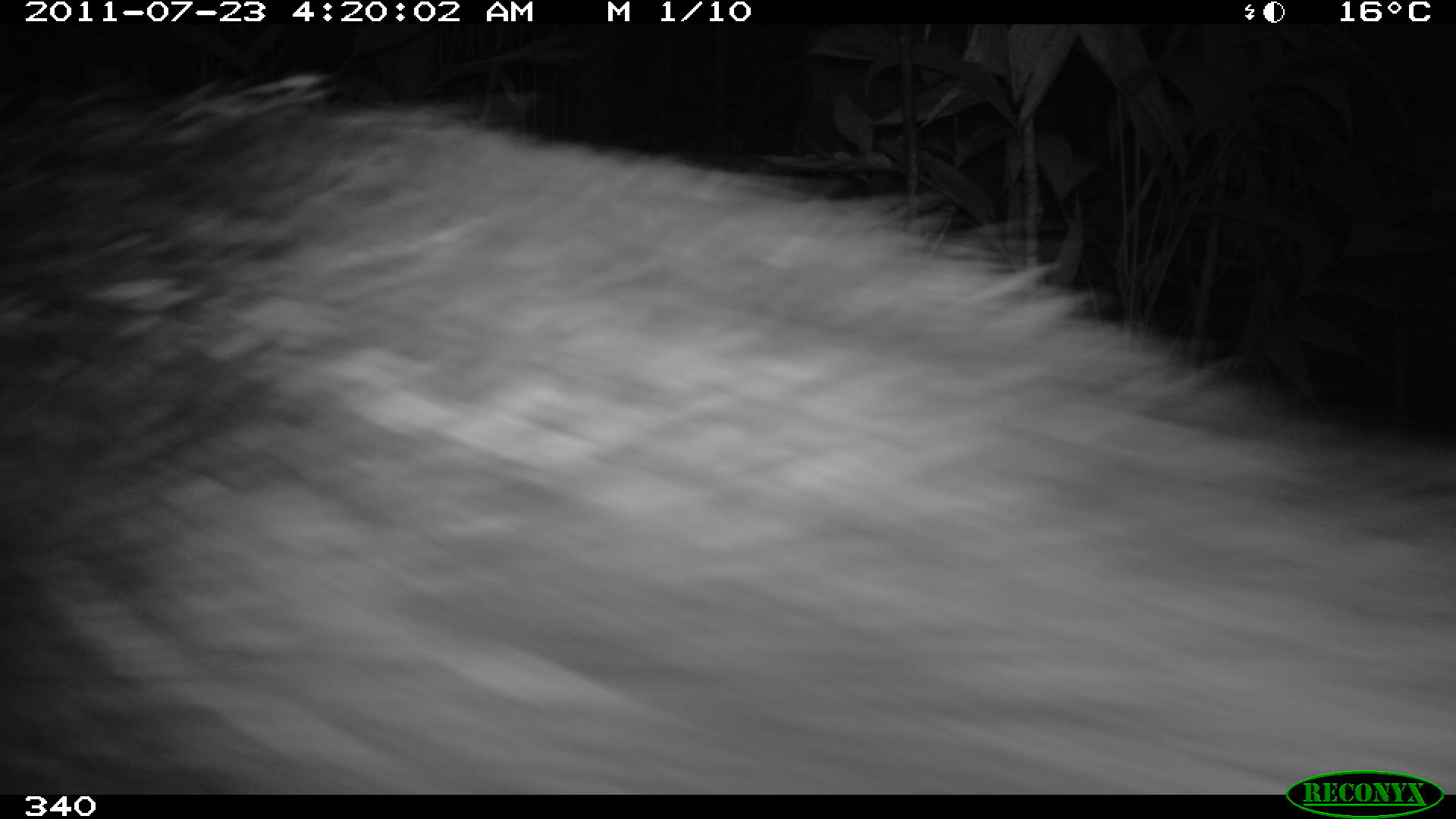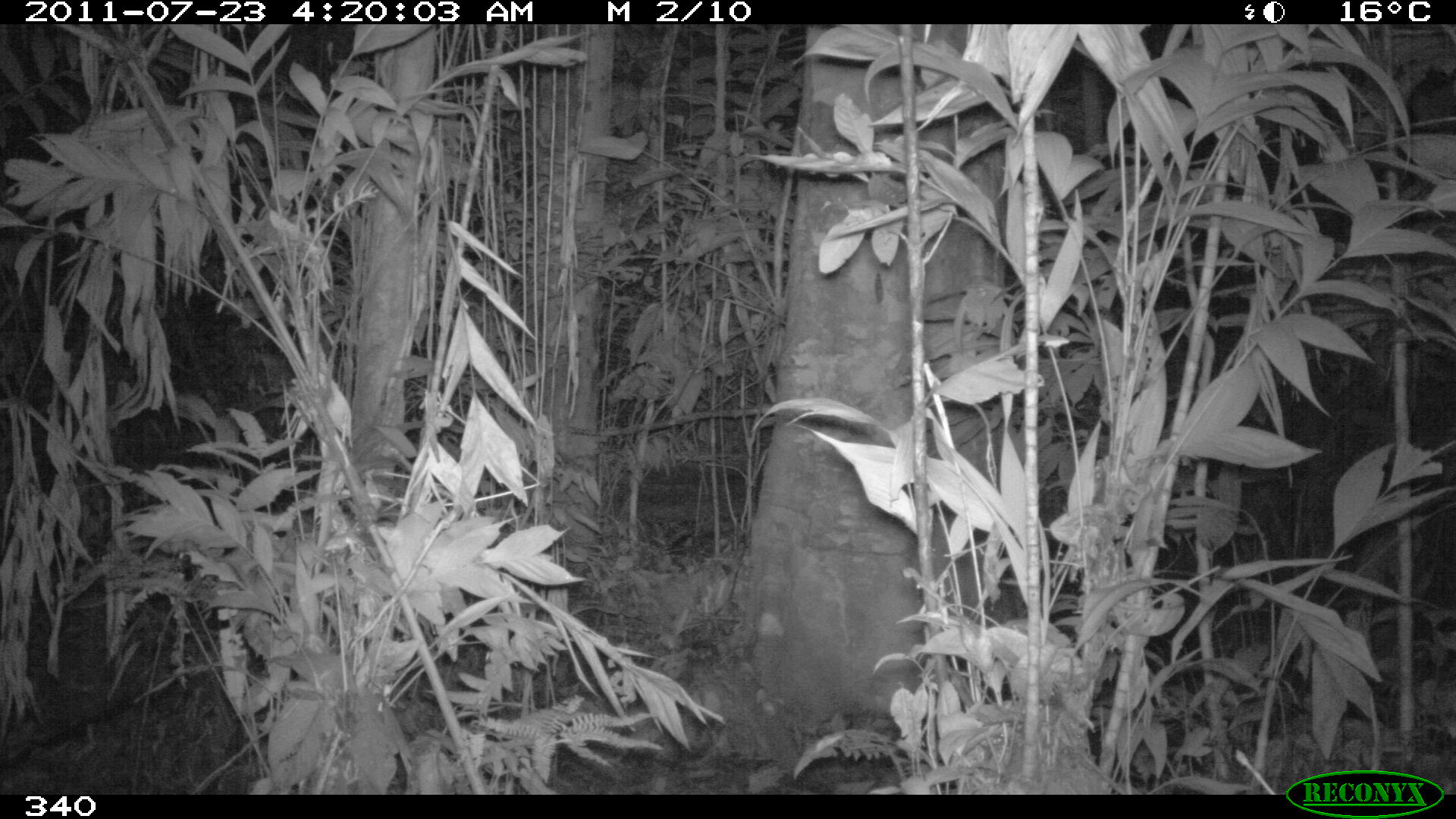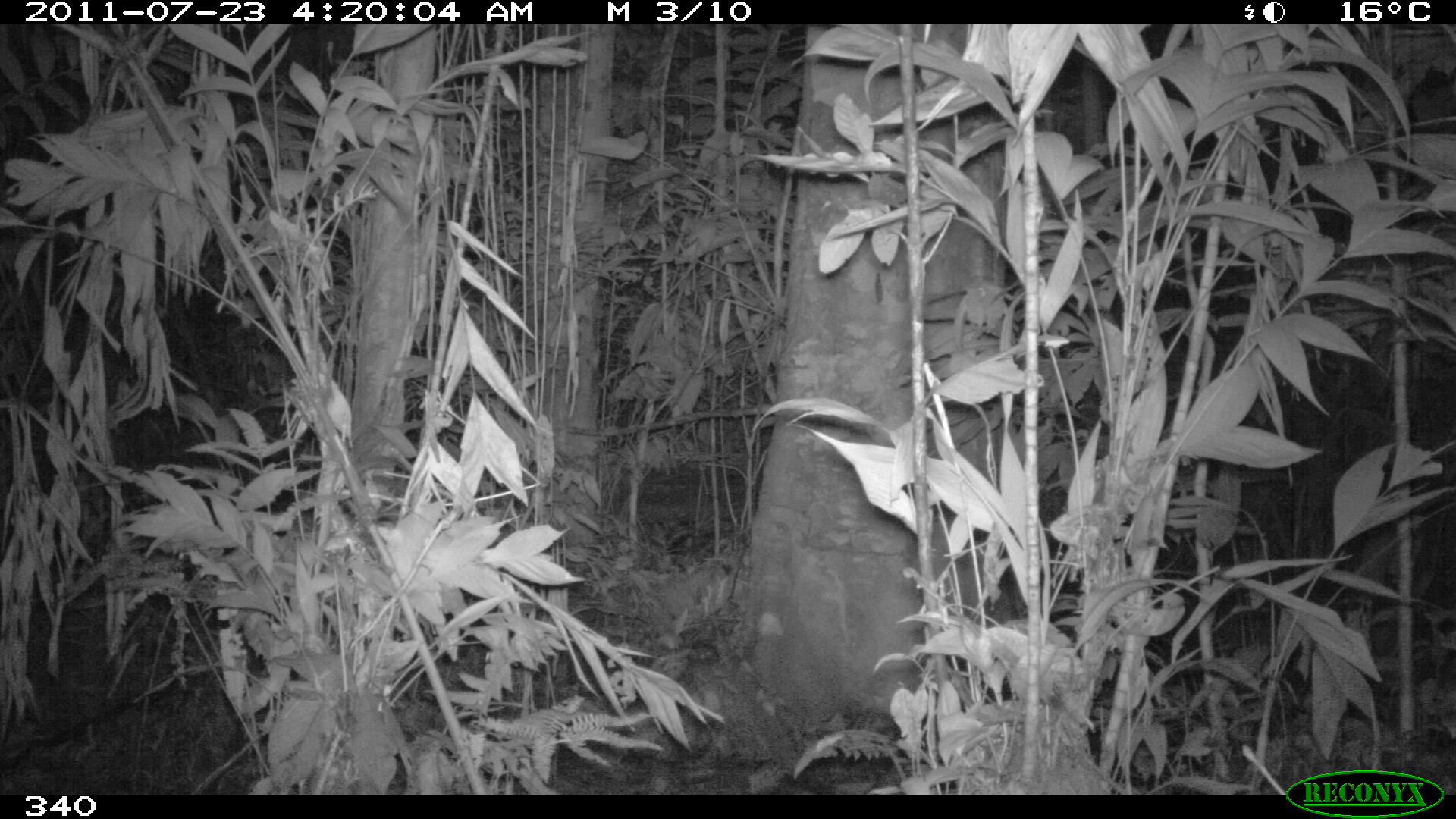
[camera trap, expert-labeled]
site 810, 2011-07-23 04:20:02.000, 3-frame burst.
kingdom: Animalia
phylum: Chordata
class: Mammalia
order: Artiodactyla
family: Tayassuidae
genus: Tayassu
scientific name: Tayassu pecari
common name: white-lipped peccary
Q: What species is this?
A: Tayassu pecari (white-lipped peccary).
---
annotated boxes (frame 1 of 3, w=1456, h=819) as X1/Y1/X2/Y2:
tayassu pecari: 0/74/1456/794